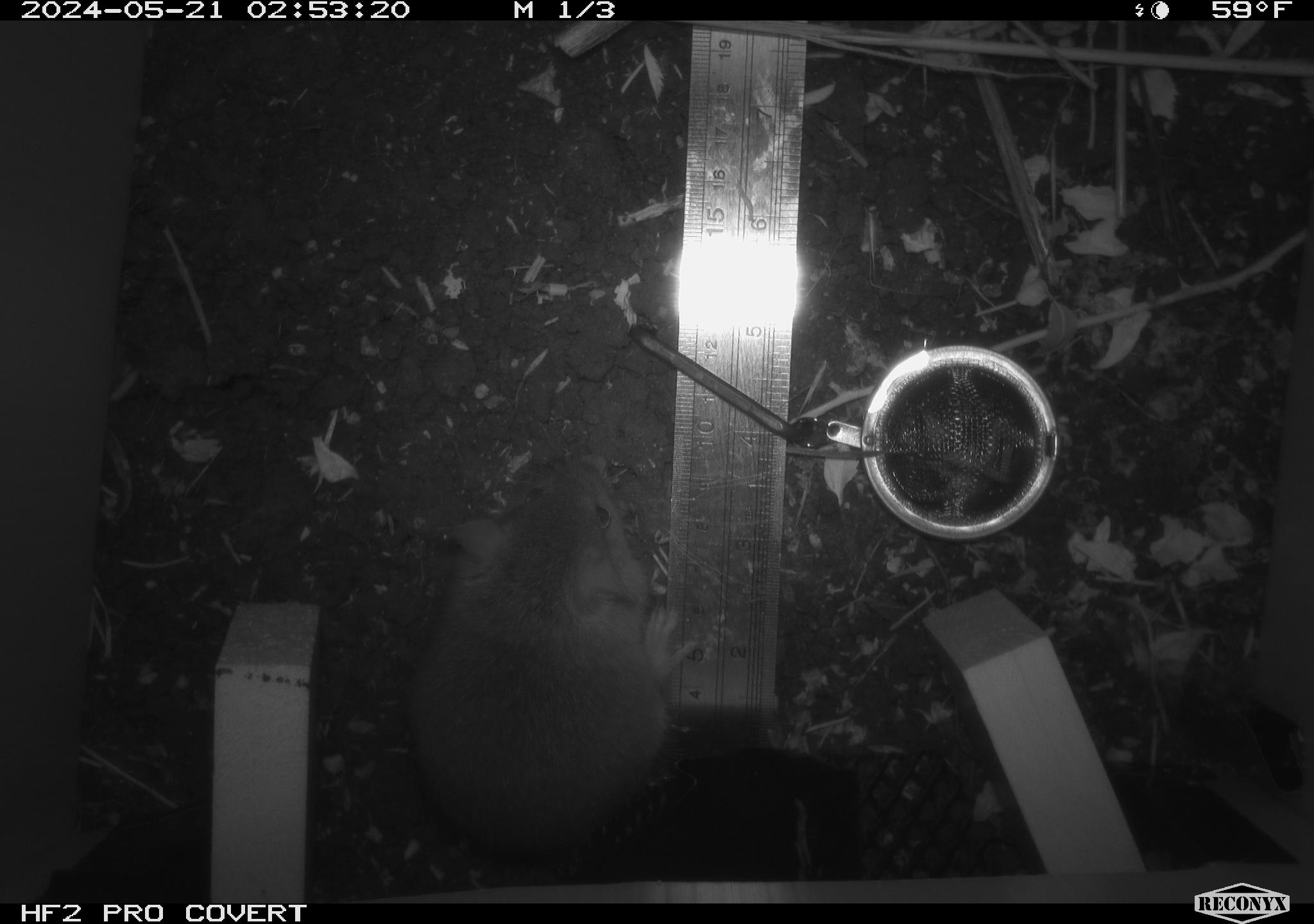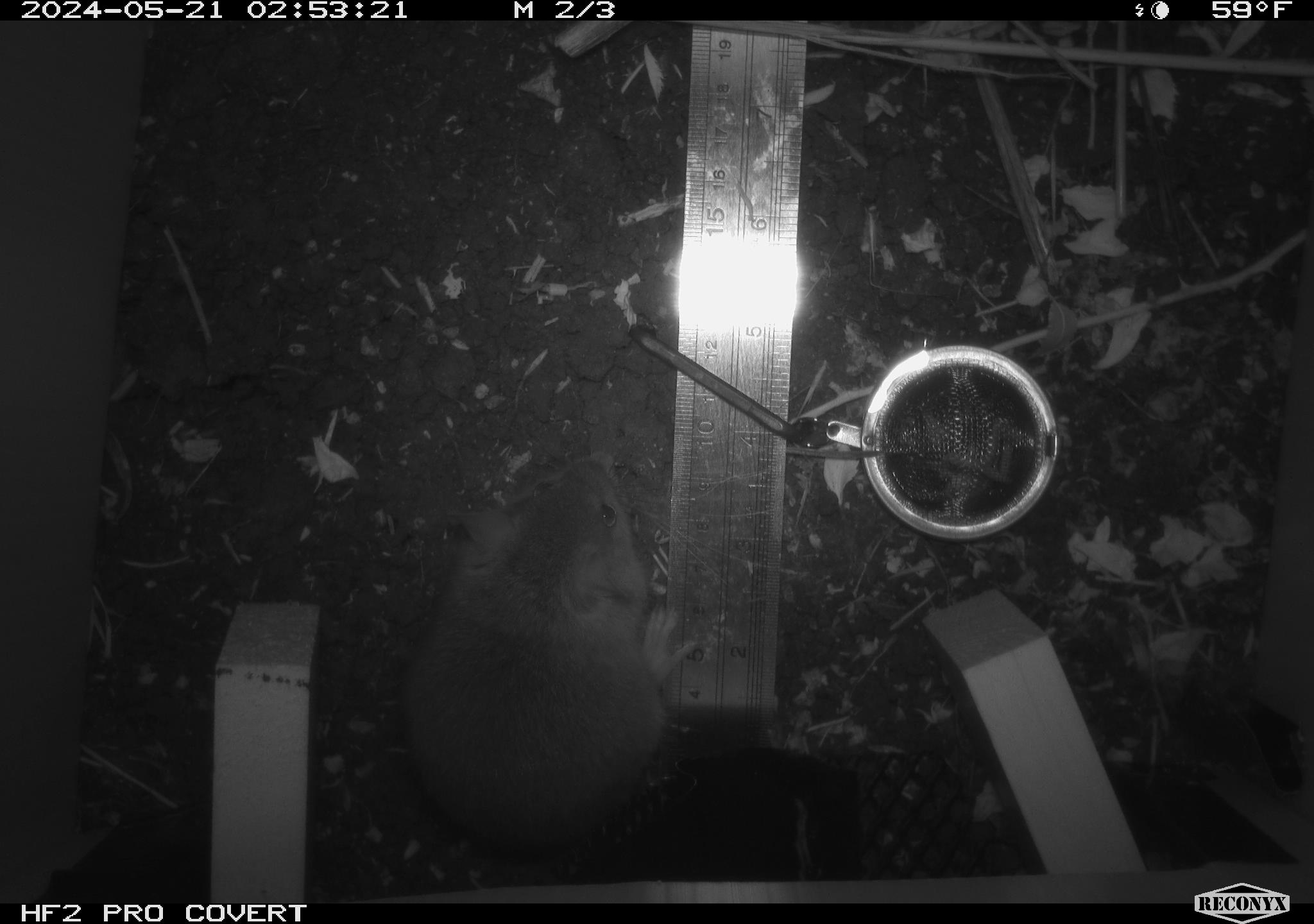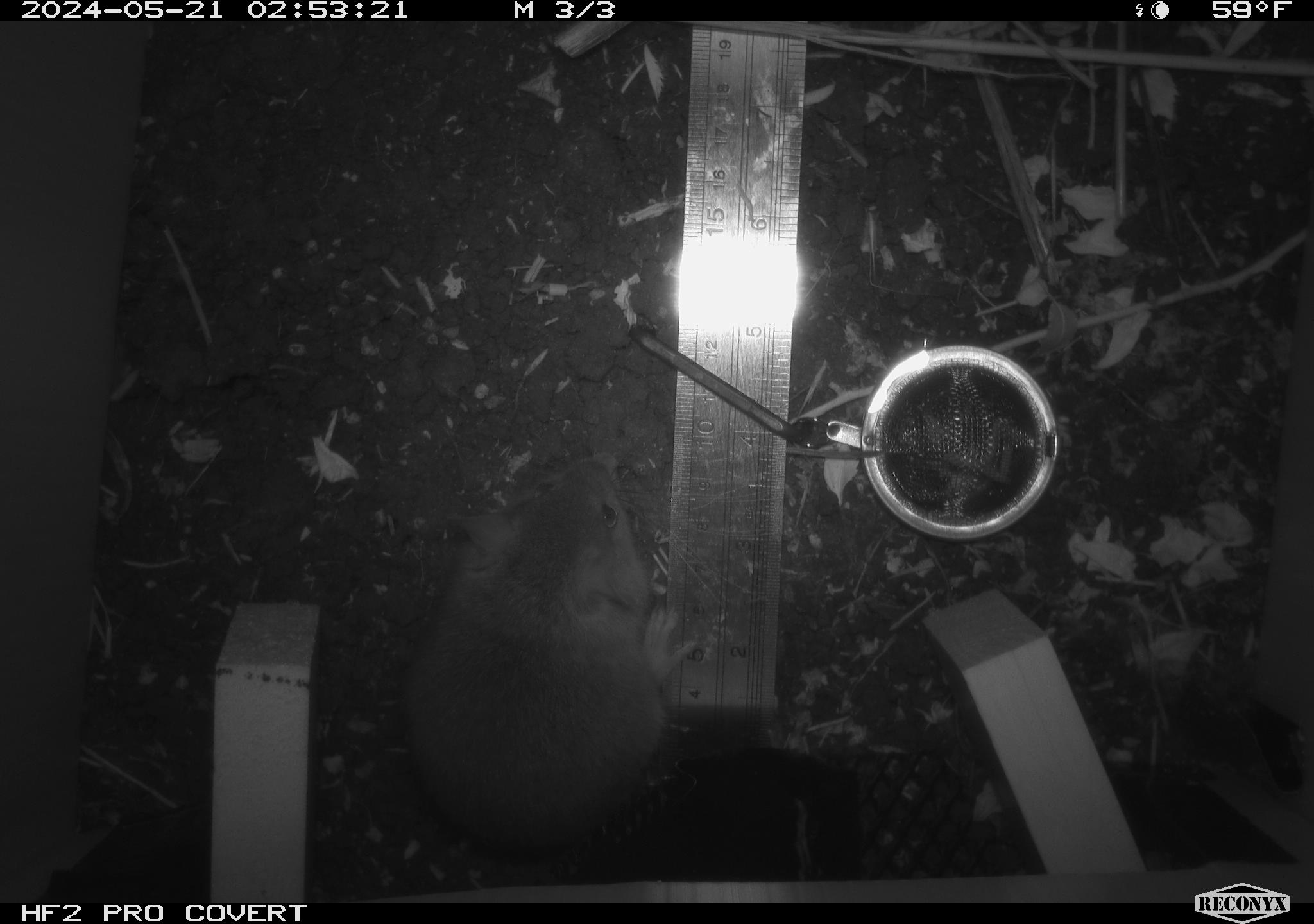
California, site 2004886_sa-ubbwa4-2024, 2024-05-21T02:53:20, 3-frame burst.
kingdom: Animalia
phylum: Chordata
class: Mammalia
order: Rodentia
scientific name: Rodentia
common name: woodrat or rat or mouse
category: woodrat or rat or mouse species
Woodrat or rat or mouse species (woodrat or rat or mouse) (Rodentia).